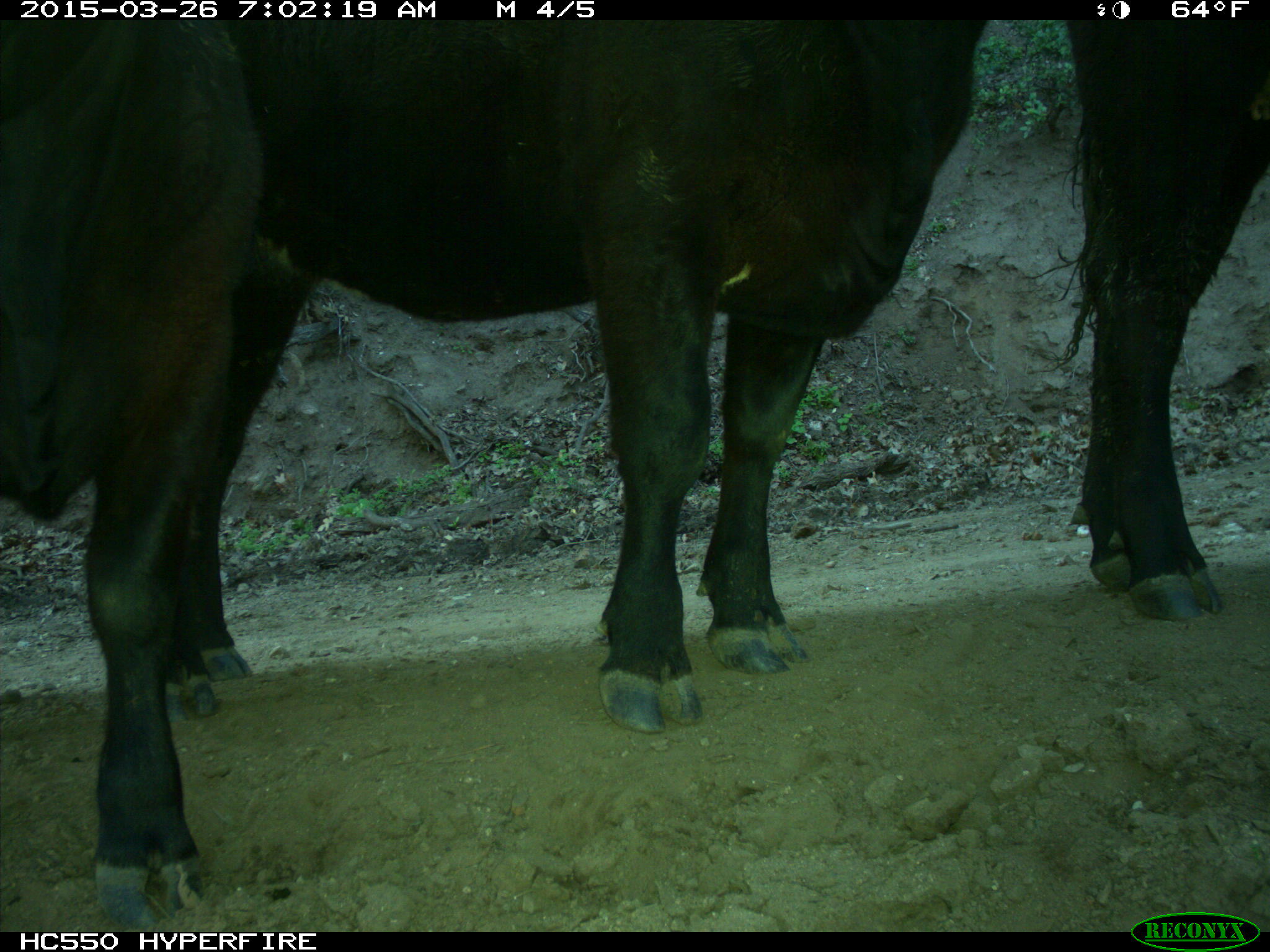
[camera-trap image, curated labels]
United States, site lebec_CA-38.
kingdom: Animalia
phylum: Chordata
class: Mammalia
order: Artiodactyla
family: Bovidae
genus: Bos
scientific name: Bos taurus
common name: domestic cow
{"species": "Bos taurus (domestic cow)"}